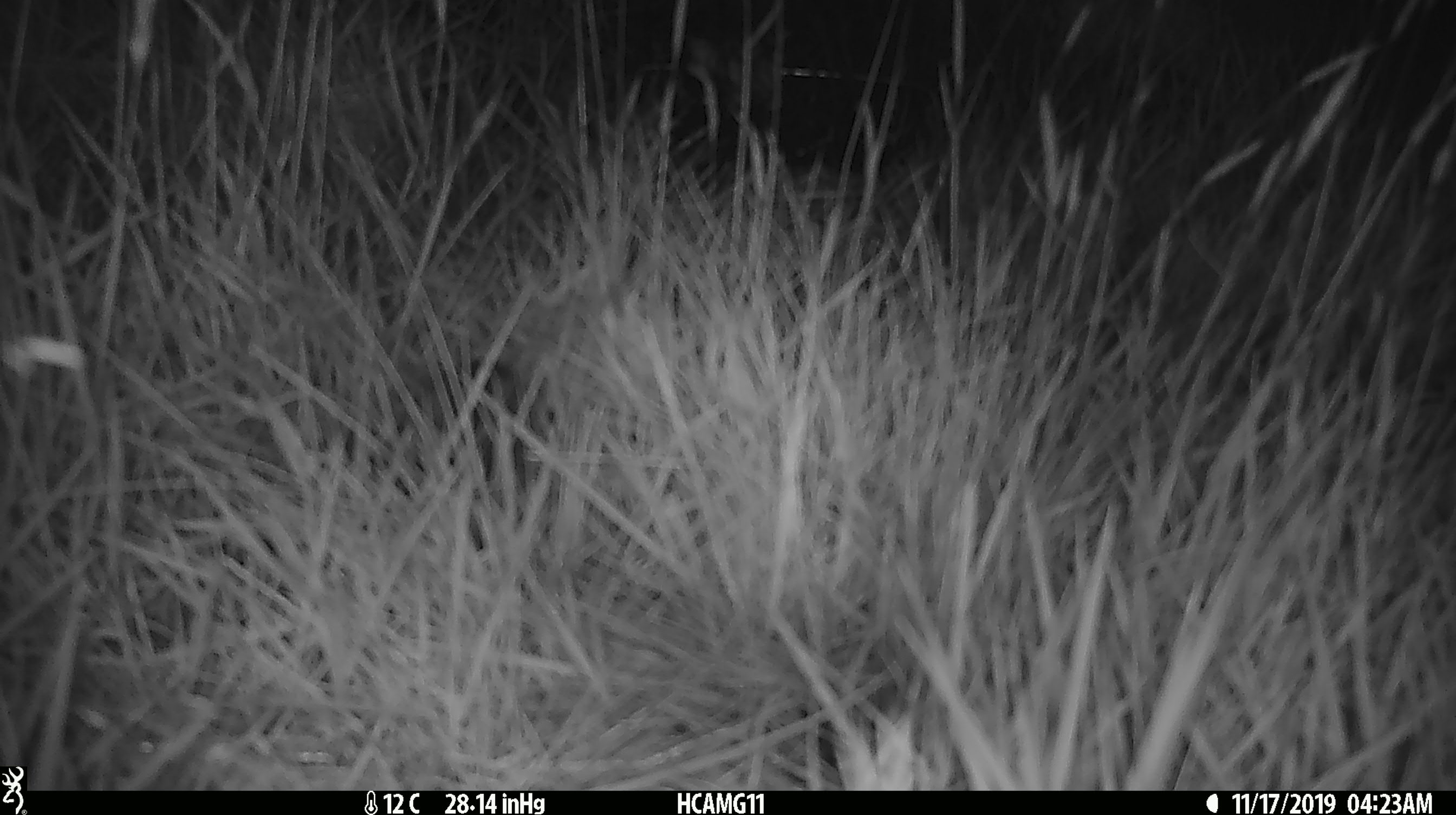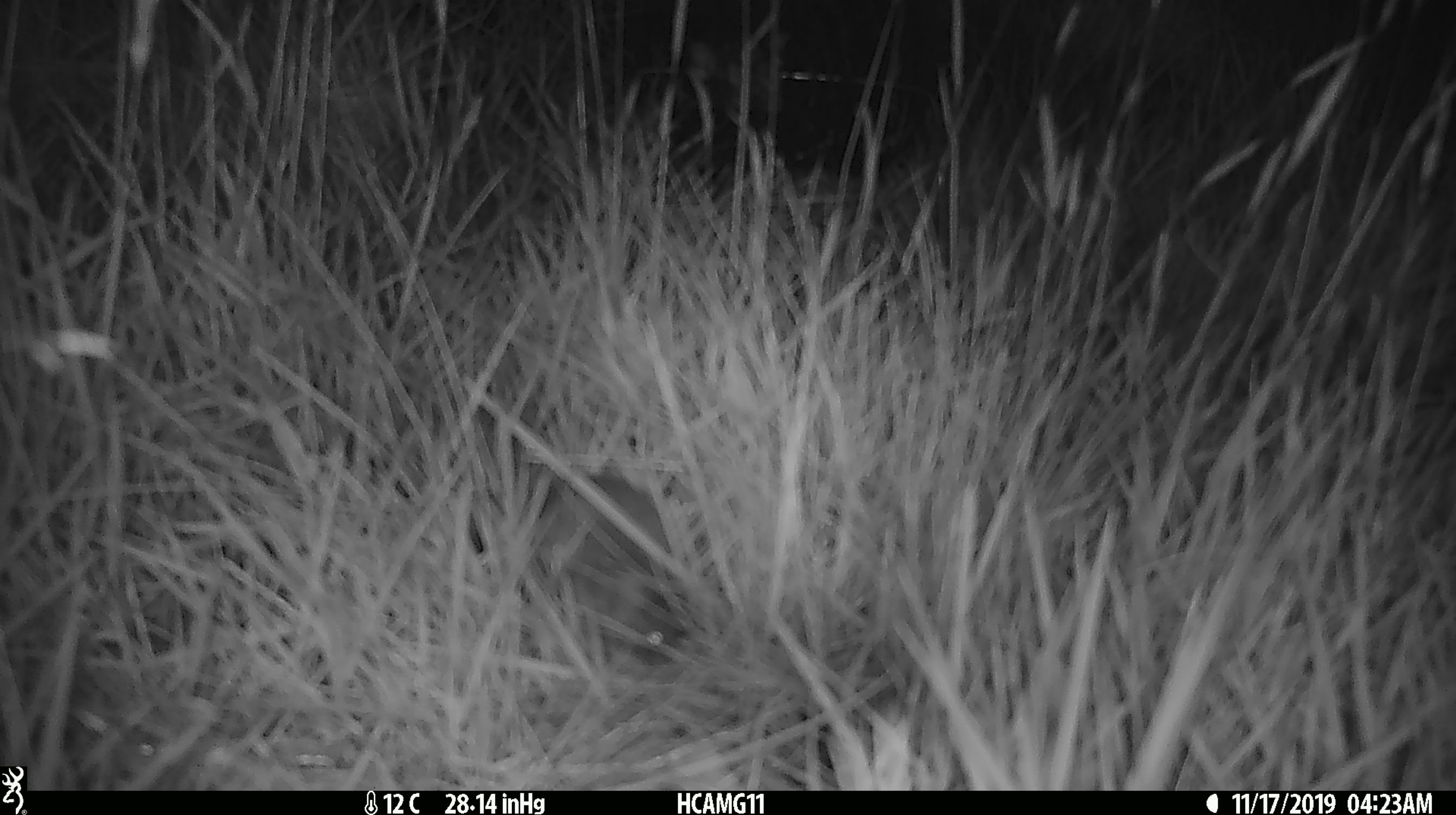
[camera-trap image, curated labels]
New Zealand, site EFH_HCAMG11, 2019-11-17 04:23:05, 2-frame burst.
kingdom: Animalia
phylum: Chordata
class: Mammalia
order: Rodentia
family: Muridae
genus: Mus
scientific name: Mus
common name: mouse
Mouse (Mus).